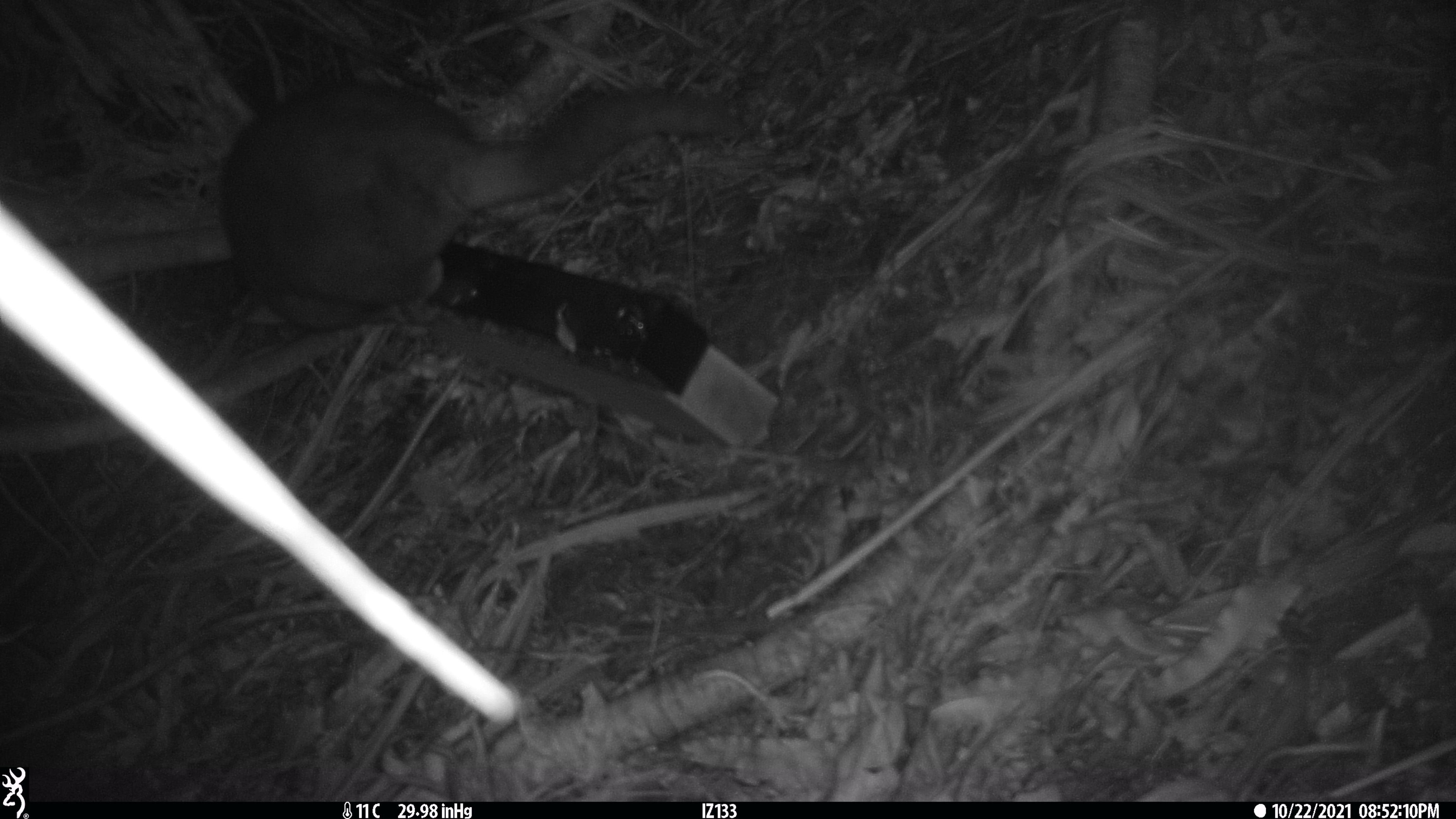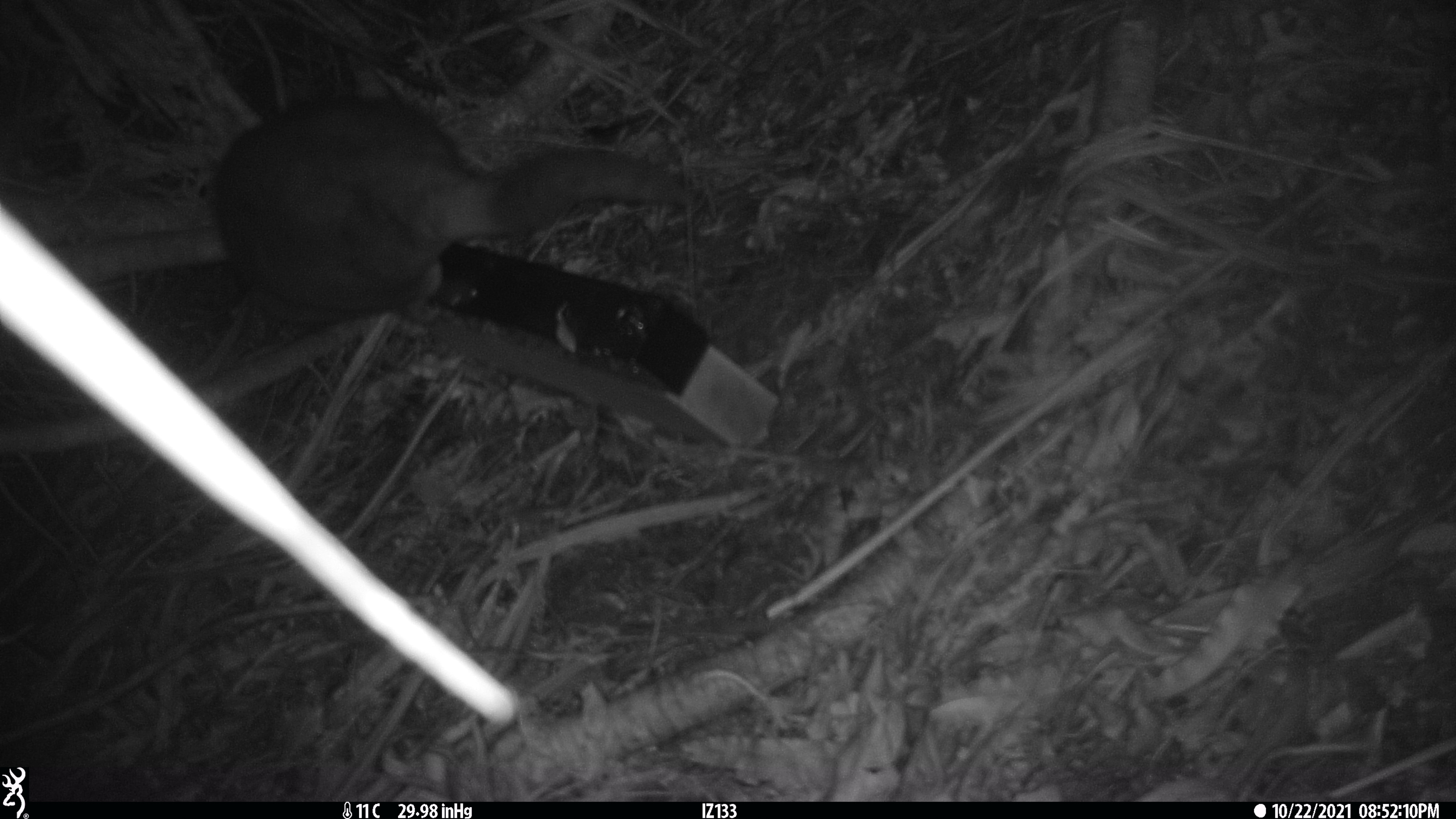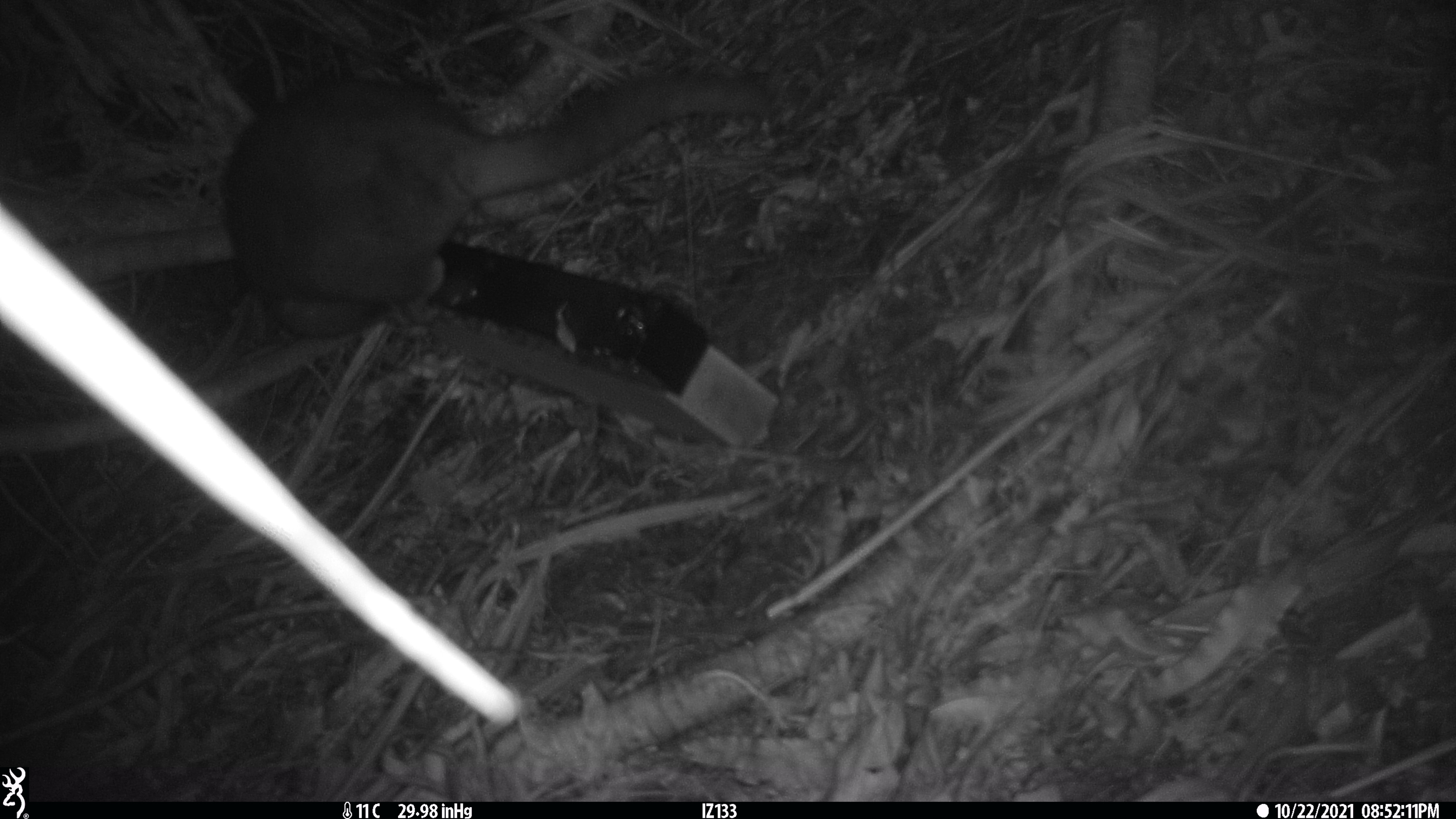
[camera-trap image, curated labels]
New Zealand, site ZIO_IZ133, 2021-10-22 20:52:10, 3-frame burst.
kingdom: Animalia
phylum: Chordata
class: Mammalia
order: Diprotodontia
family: Phalangeridae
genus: Trichosurus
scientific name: Trichosurus vulpecula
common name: common brushtail possum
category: possum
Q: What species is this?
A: Possum (common brushtail possum) (Trichosurus vulpecula).